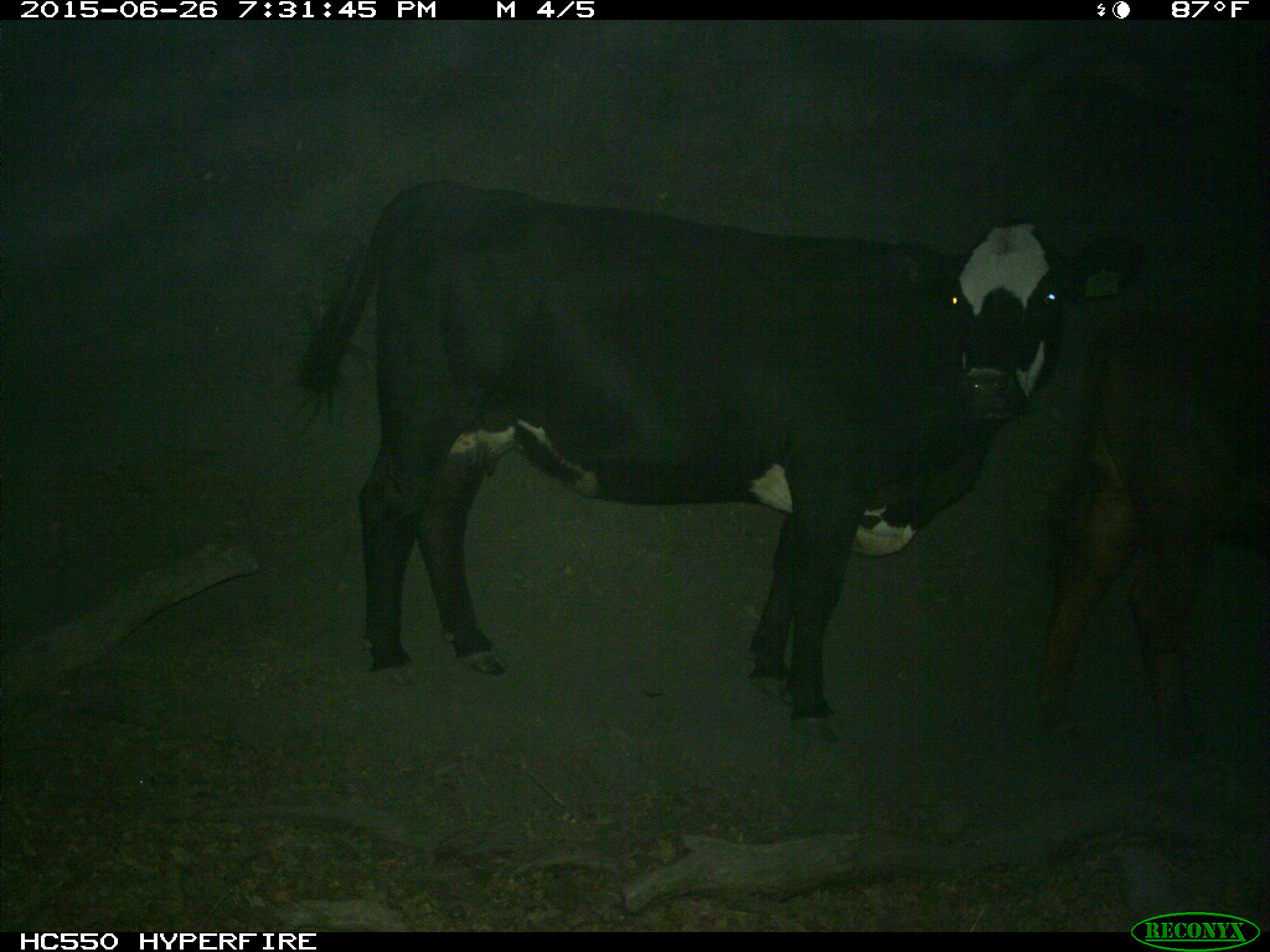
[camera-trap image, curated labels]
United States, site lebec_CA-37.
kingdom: Animalia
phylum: Chordata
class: Mammalia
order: Artiodactyla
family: Bovidae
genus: Bos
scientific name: Bos taurus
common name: domestic cow